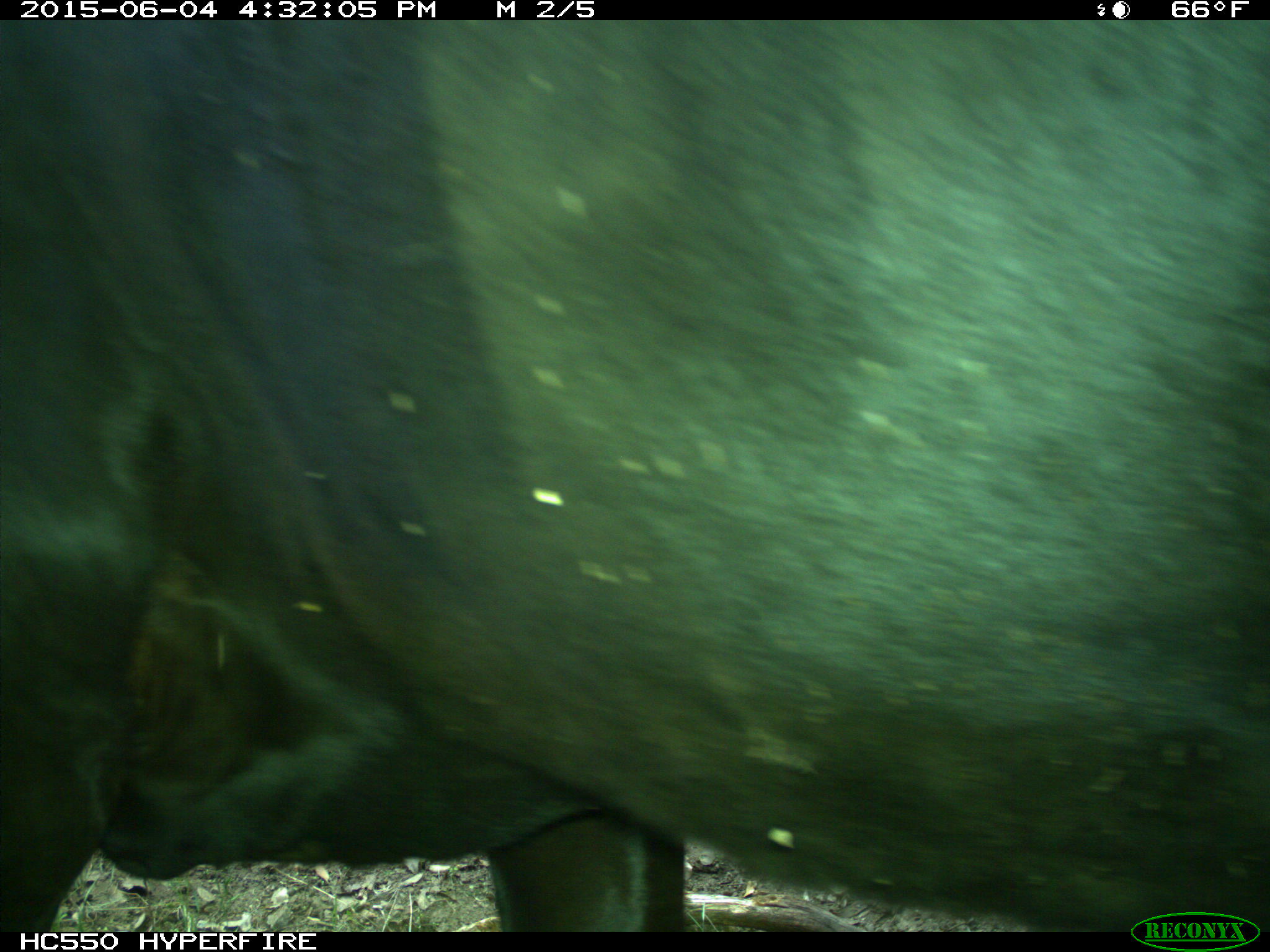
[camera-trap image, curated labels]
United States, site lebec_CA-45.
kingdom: Animalia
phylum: Chordata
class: Mammalia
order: Artiodactyla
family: Bovidae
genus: Bos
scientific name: Bos taurus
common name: domestic cow